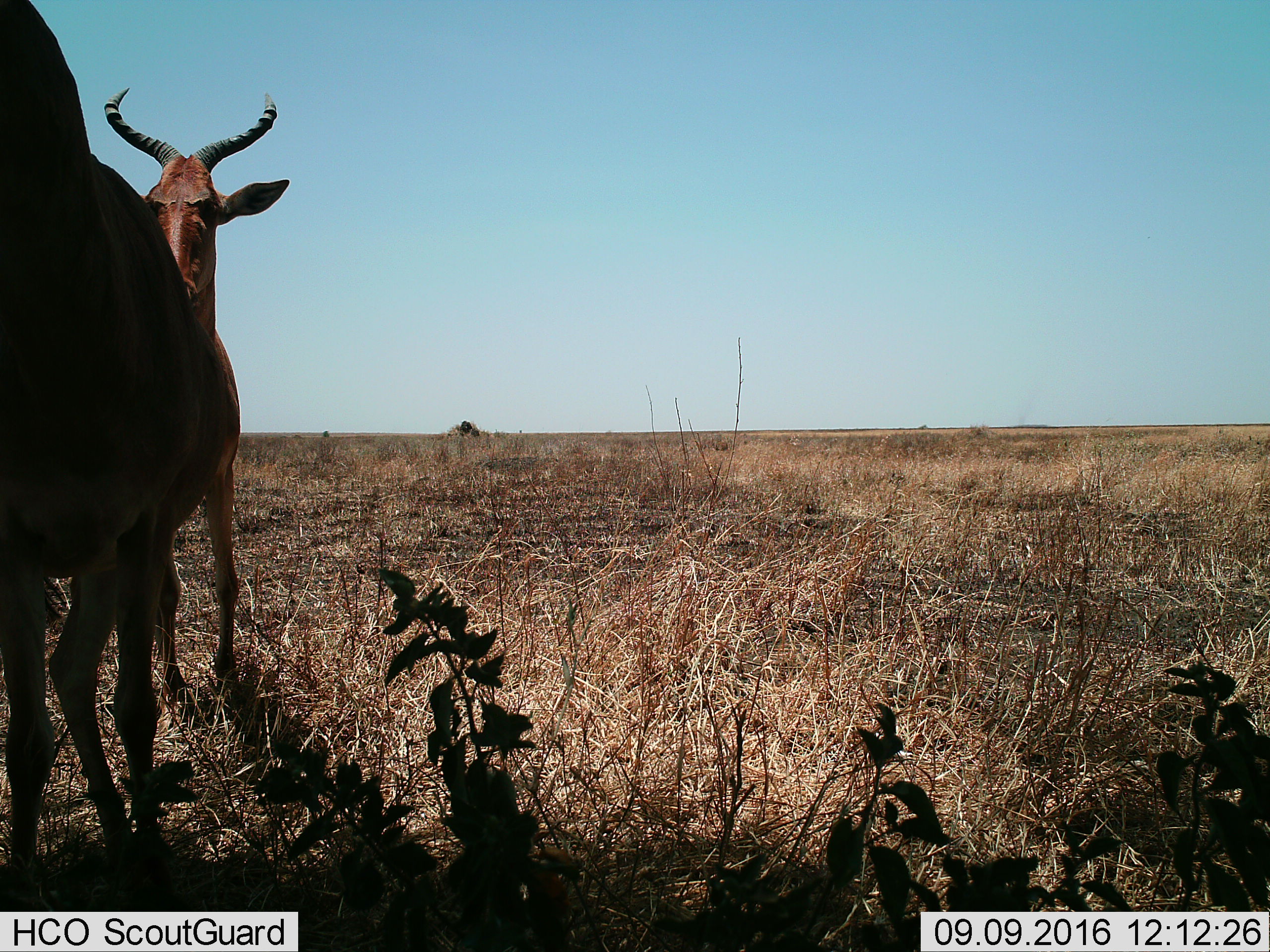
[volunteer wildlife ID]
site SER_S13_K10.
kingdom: Animalia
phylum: Chordata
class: Mammalia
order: Artiodactyla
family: Bovidae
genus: Alcelaphus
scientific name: Alcelaphus buselaphus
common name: hartebeest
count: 2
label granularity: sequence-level